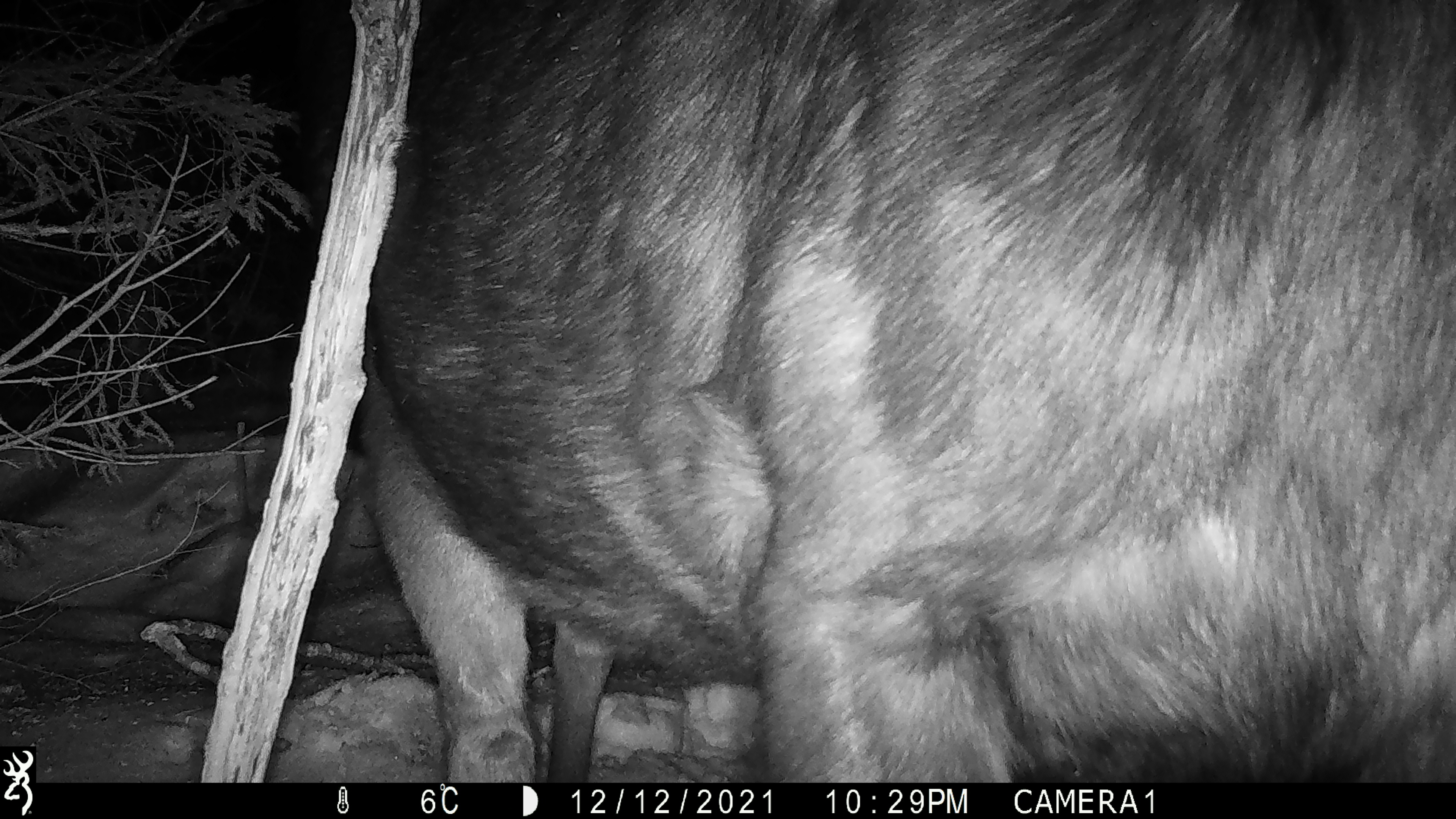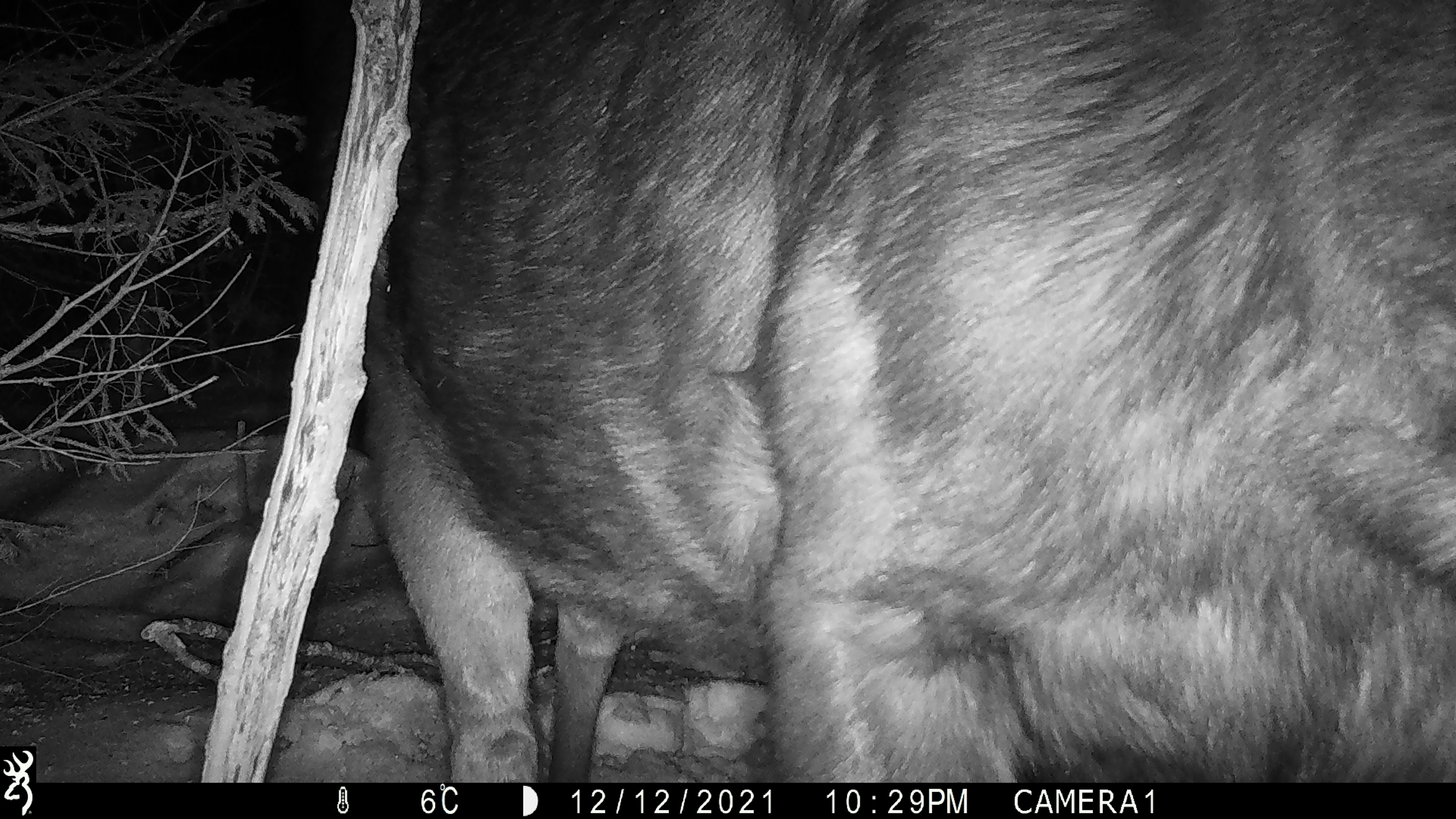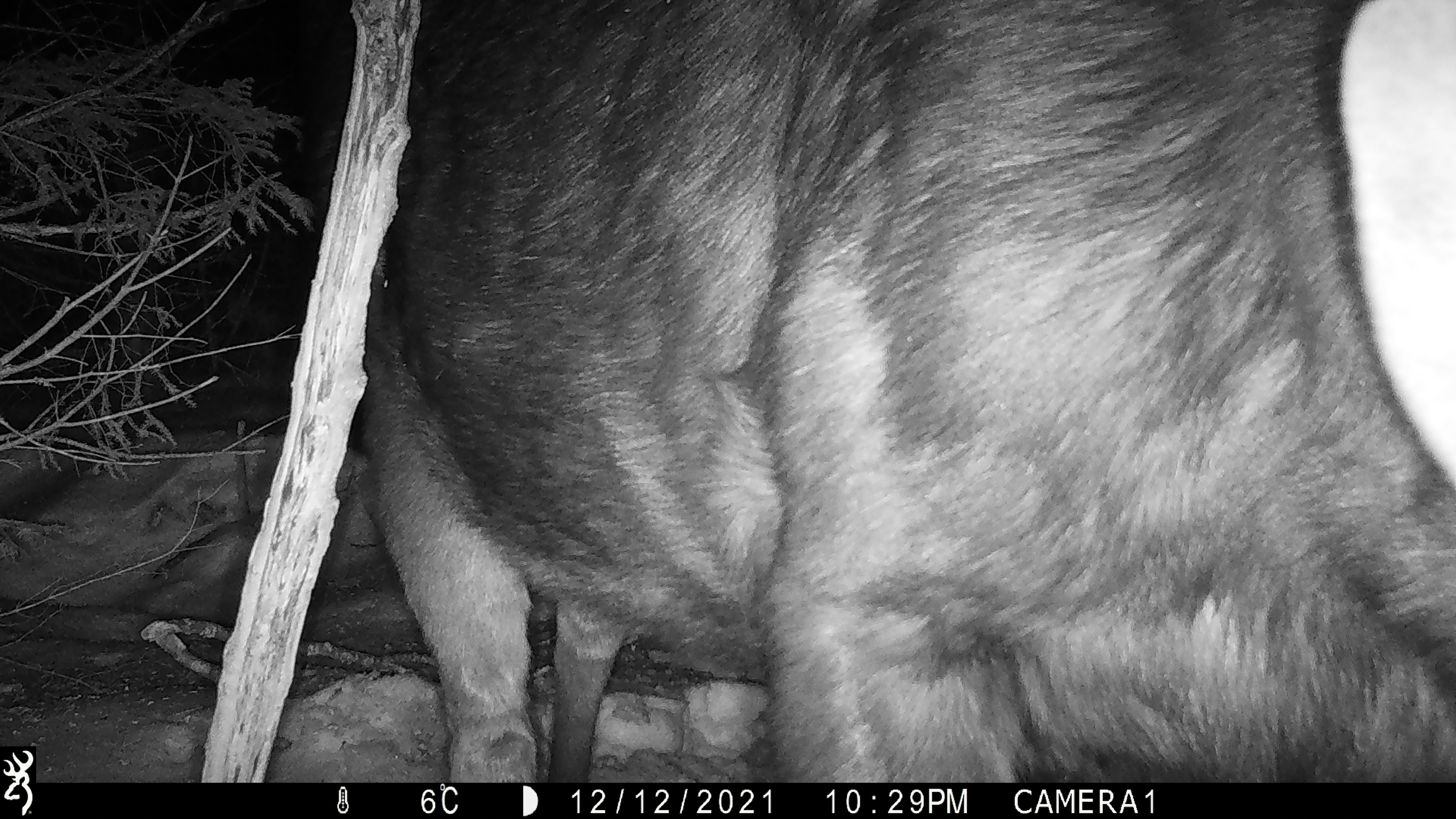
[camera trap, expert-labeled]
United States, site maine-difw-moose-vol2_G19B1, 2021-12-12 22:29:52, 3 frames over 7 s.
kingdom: Animalia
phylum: Chordata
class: Mammalia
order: Artiodactyla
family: Cervidae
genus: Alces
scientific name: Alces alces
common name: moose